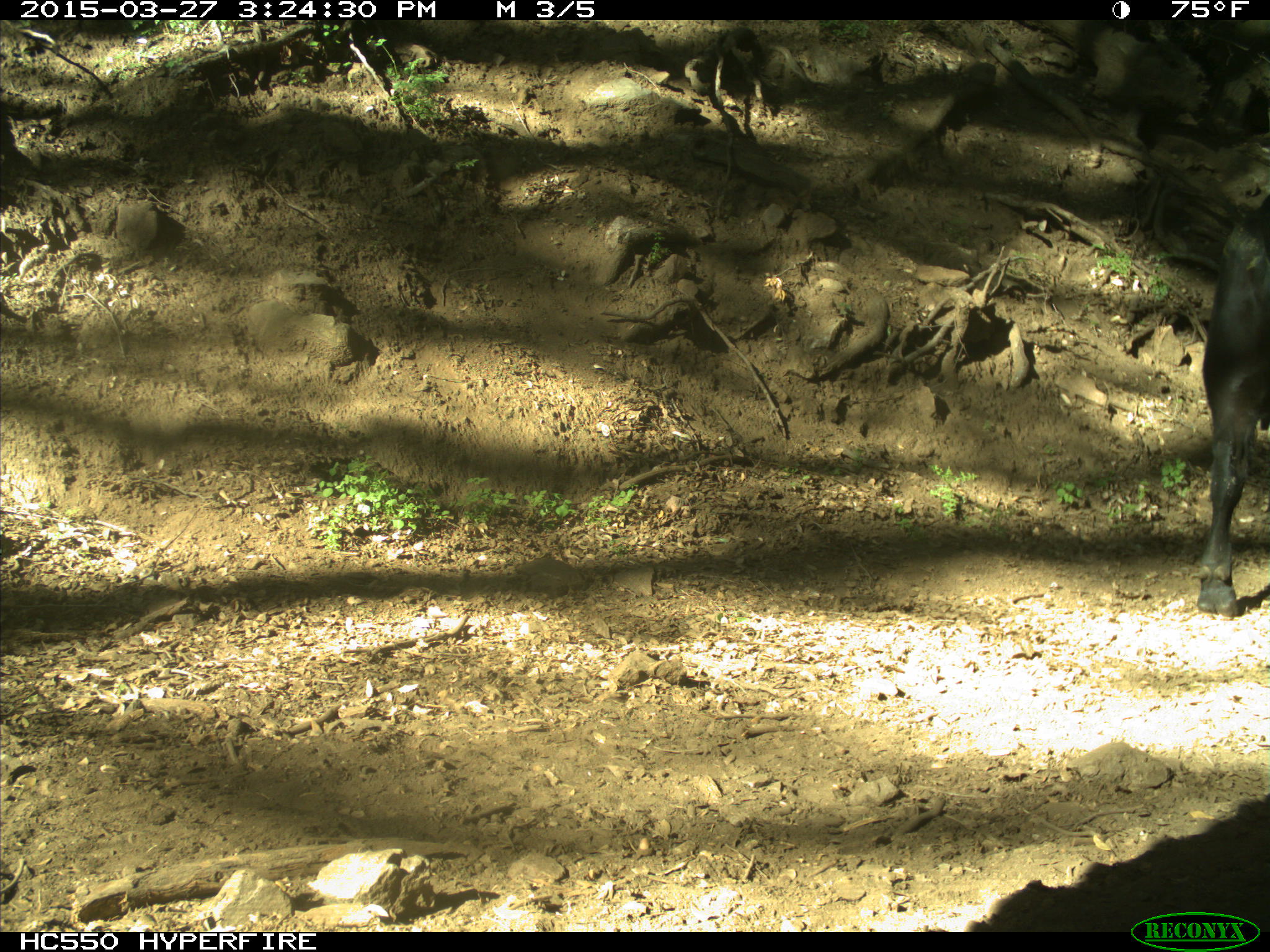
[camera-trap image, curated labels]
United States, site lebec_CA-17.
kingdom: Animalia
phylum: Chordata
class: Mammalia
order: Artiodactyla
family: Bovidae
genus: Bos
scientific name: Bos taurus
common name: domestic cow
Bos taurus (domestic cow).